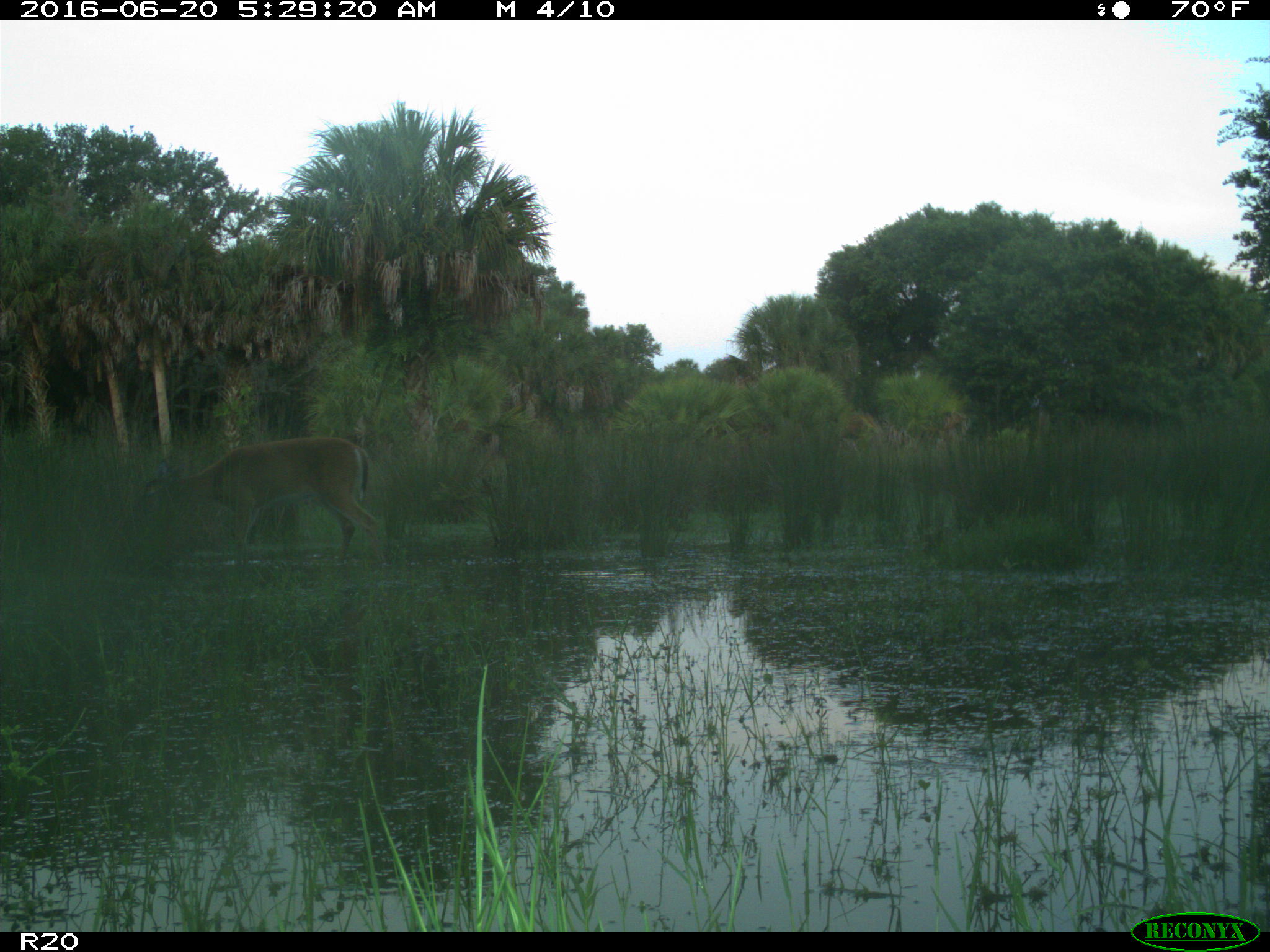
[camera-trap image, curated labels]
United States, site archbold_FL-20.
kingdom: Animalia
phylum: Chordata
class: Mammalia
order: Artiodactyla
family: Cervidae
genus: Odocoileus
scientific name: Odocoileus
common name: deer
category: unidentified deer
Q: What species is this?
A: Unidentified deer (deer) (Odocoileus).